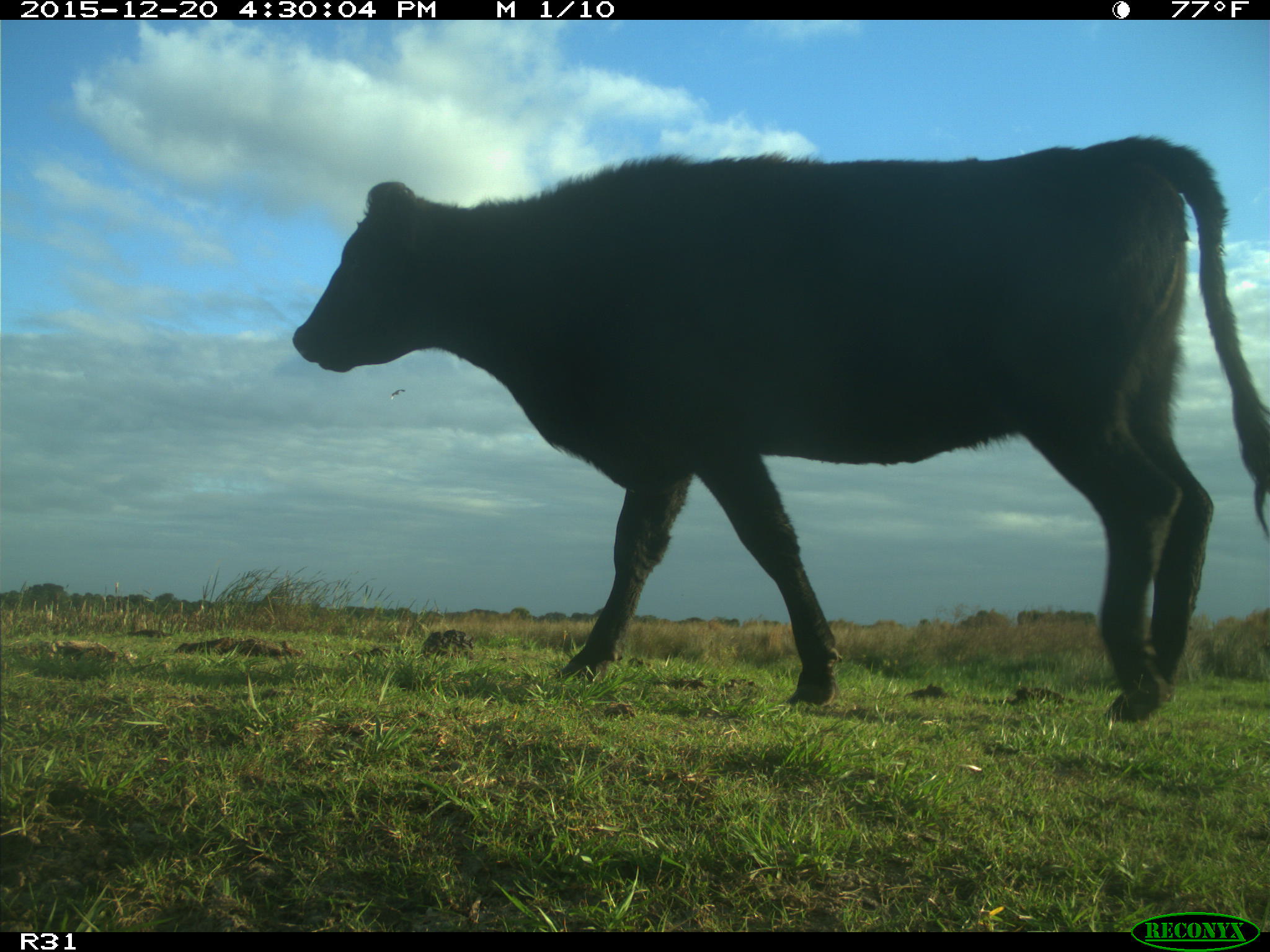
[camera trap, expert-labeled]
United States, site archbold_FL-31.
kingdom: Animalia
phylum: Chordata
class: Mammalia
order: Artiodactyla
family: Bovidae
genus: Bos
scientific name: Bos taurus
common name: domestic cow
Bos taurus (domestic cow).